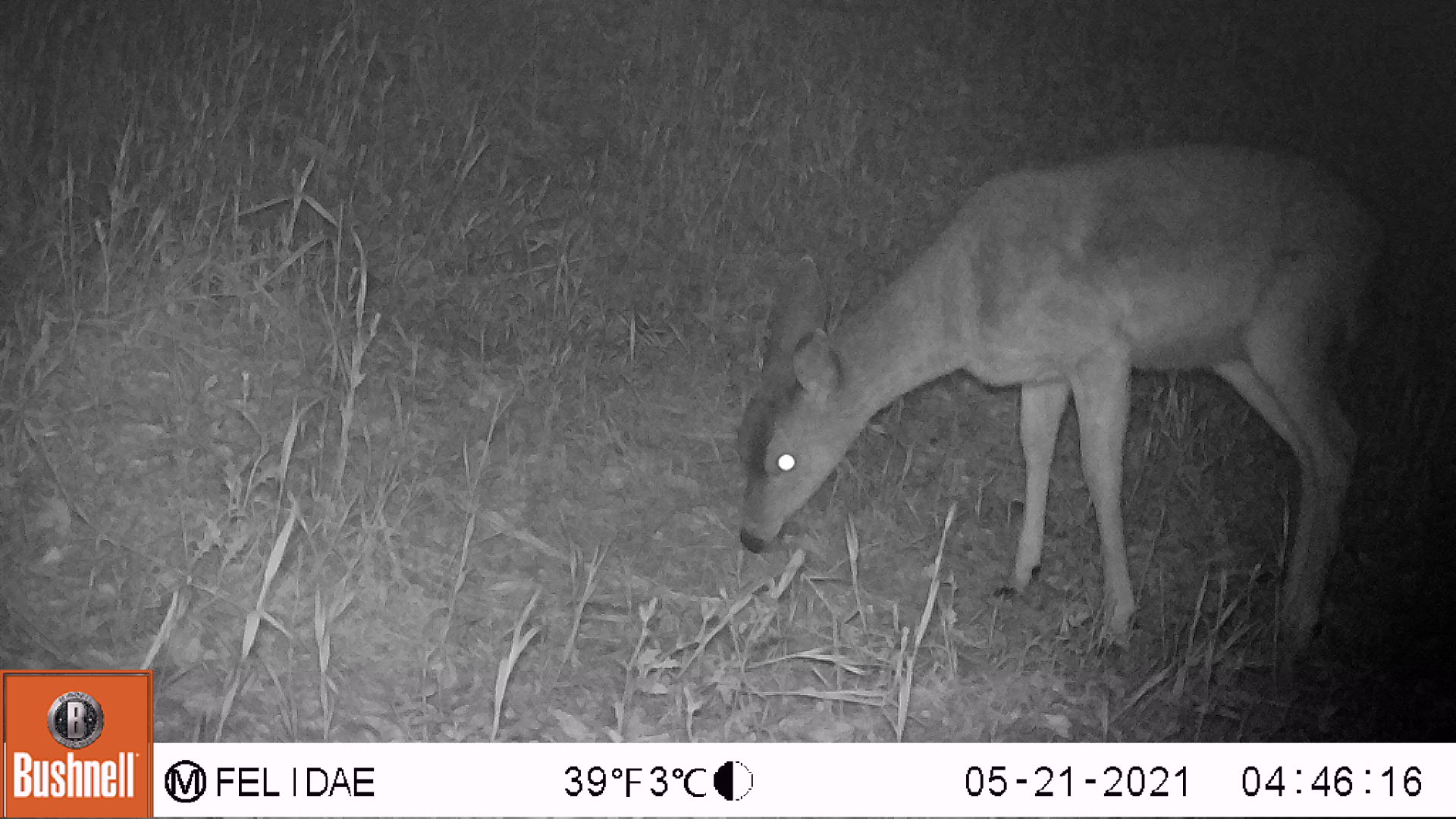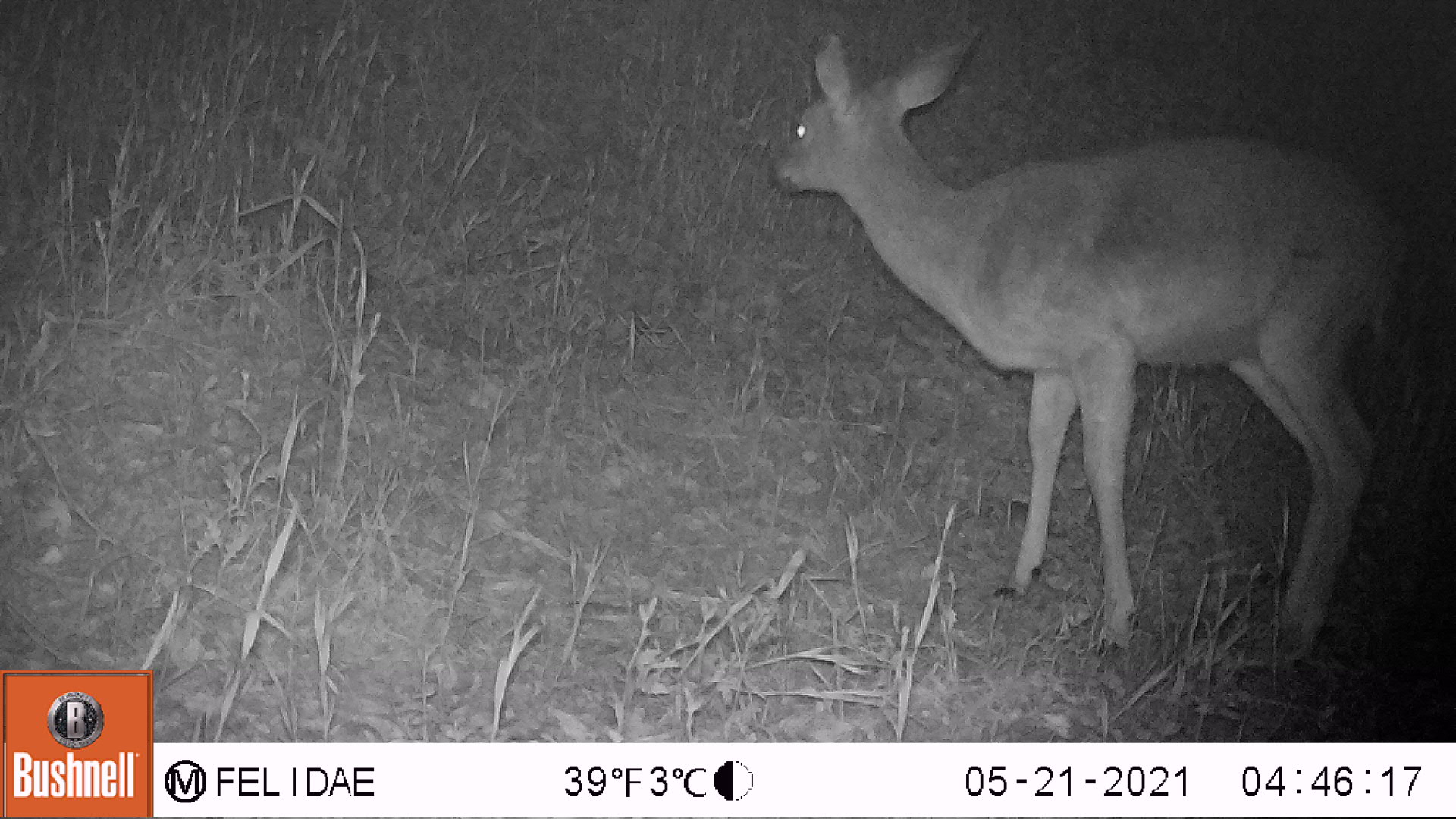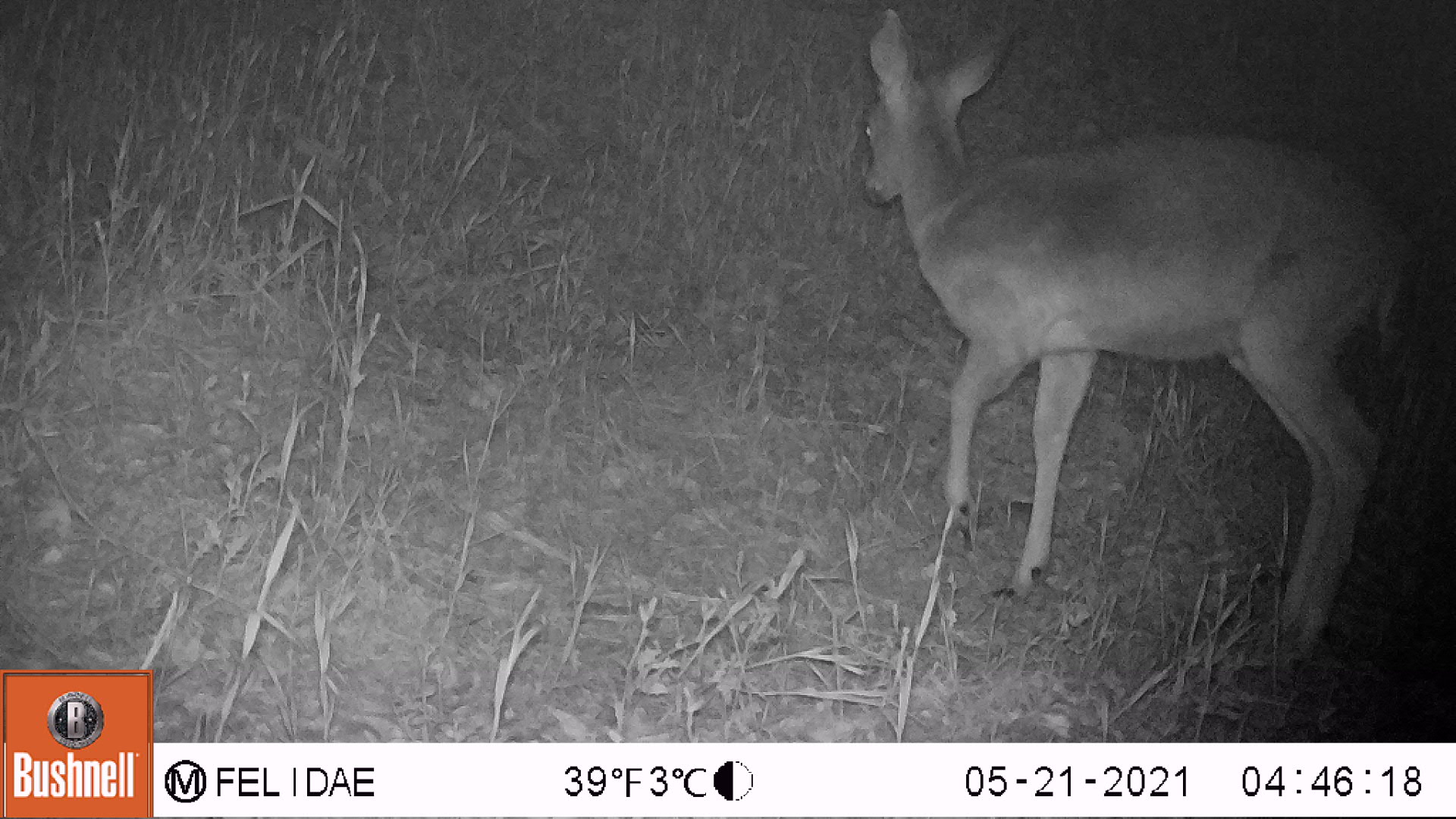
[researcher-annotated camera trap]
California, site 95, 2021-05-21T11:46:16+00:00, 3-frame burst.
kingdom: Animalia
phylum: Chordata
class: Mammalia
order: Artiodactyla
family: Cervidae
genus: Odocoileus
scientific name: Odocoileus hemionus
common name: mule deer